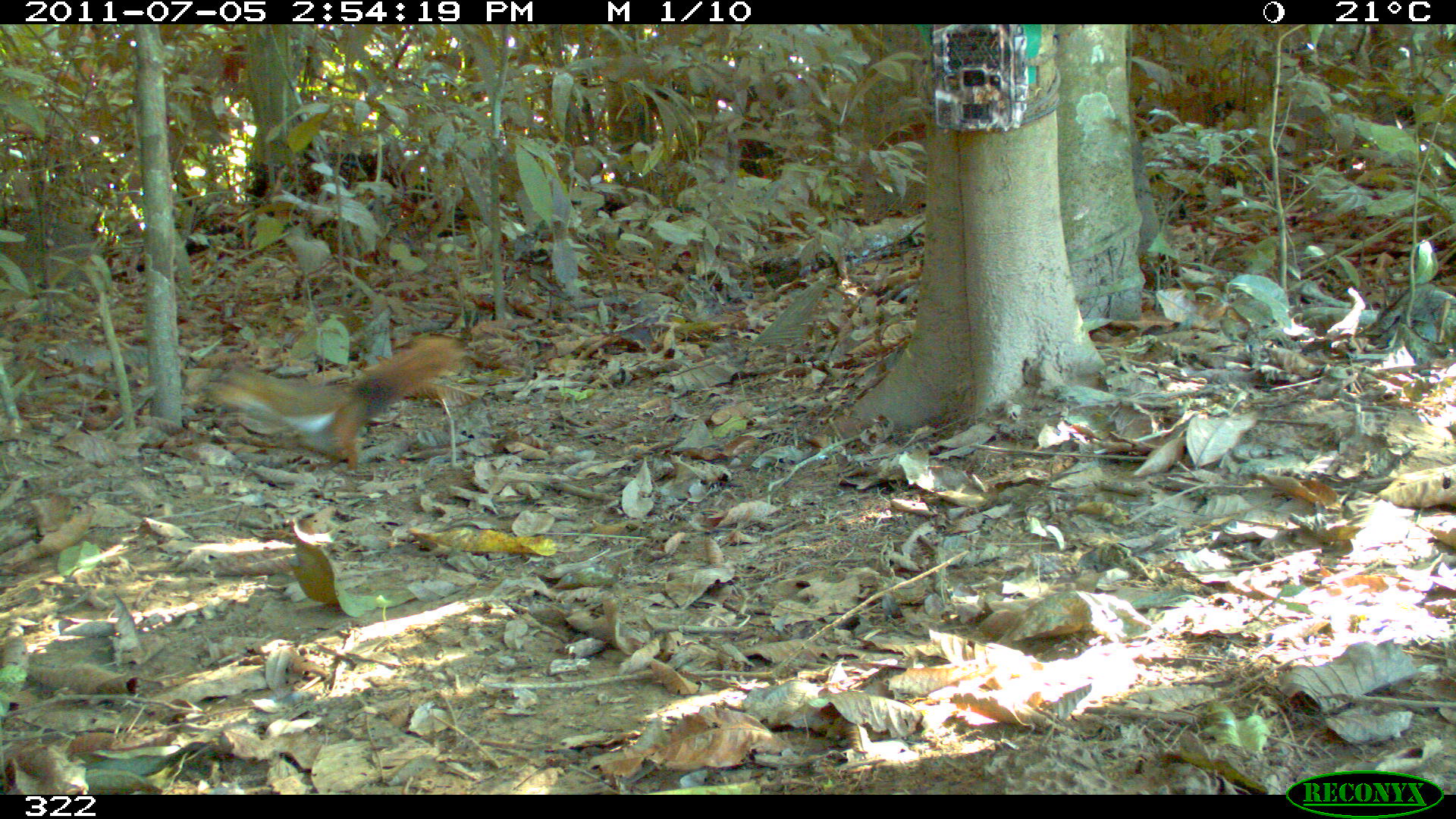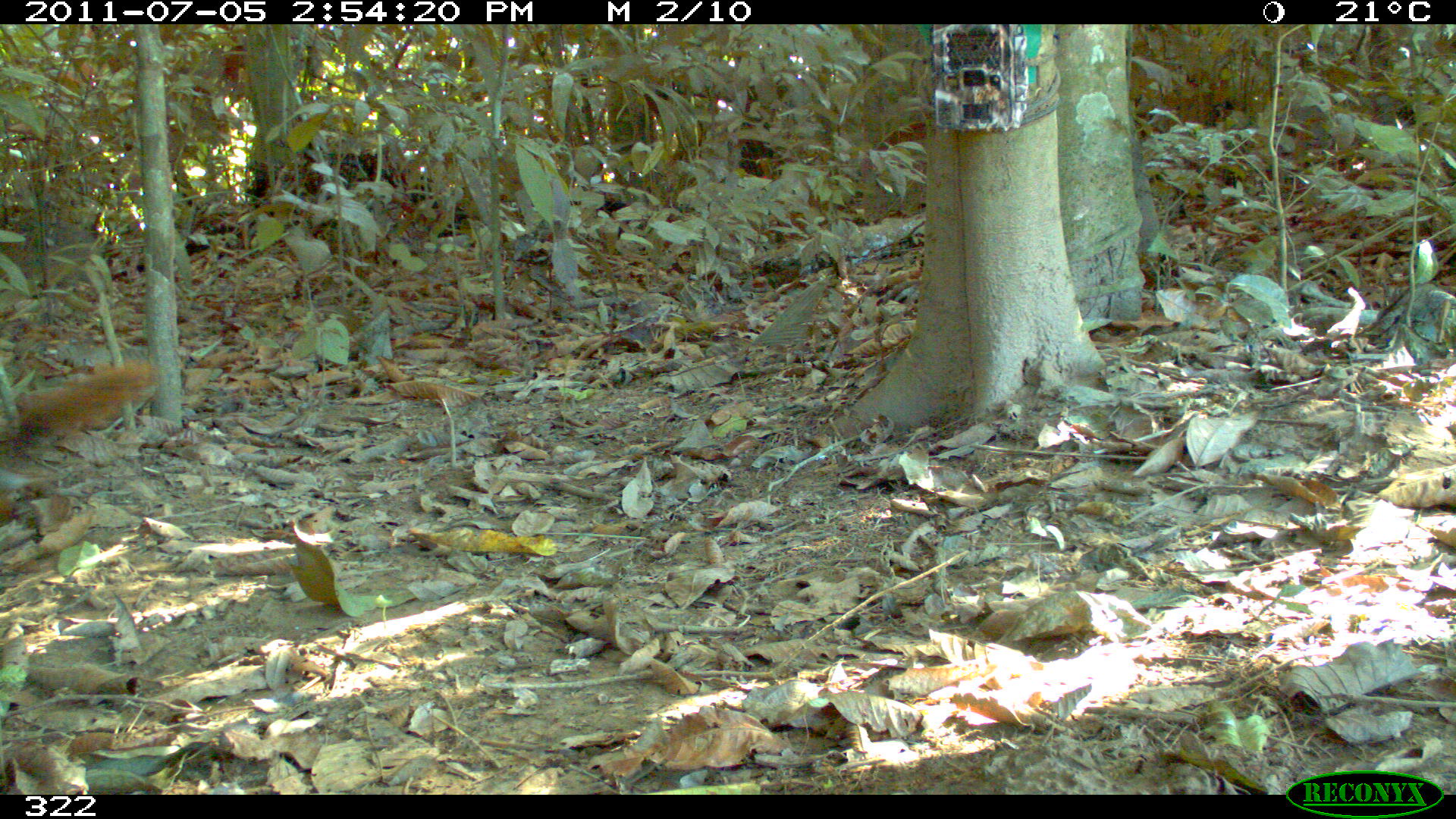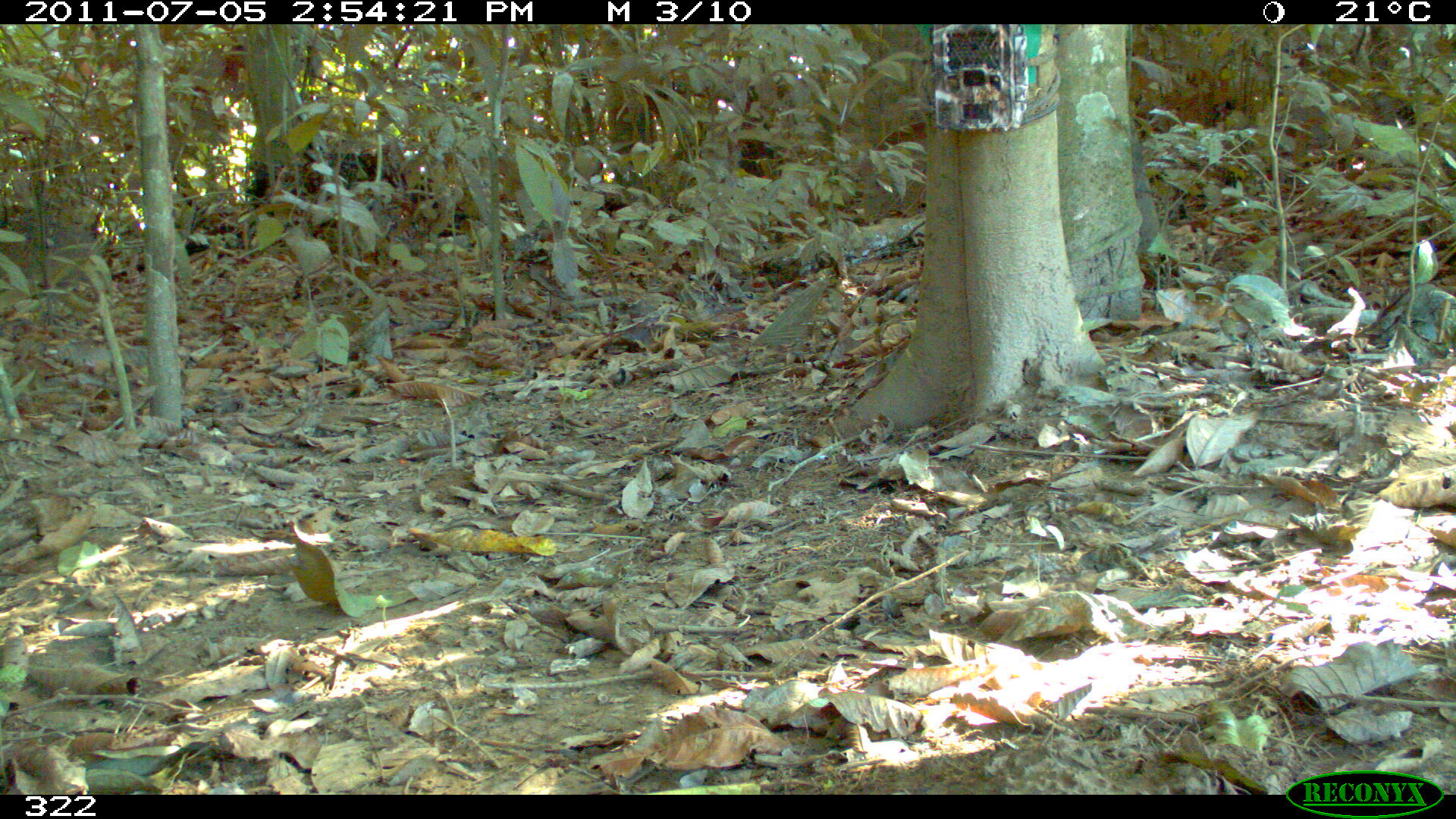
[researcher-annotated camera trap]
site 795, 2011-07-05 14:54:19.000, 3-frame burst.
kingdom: Animalia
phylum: Chordata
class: Mammalia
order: Rodentia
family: Sciuridae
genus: Sciurus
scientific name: Sciurus spadiceus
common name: southern amazon red squirrel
Sciurus spadiceus (southern amazon red squirrel).